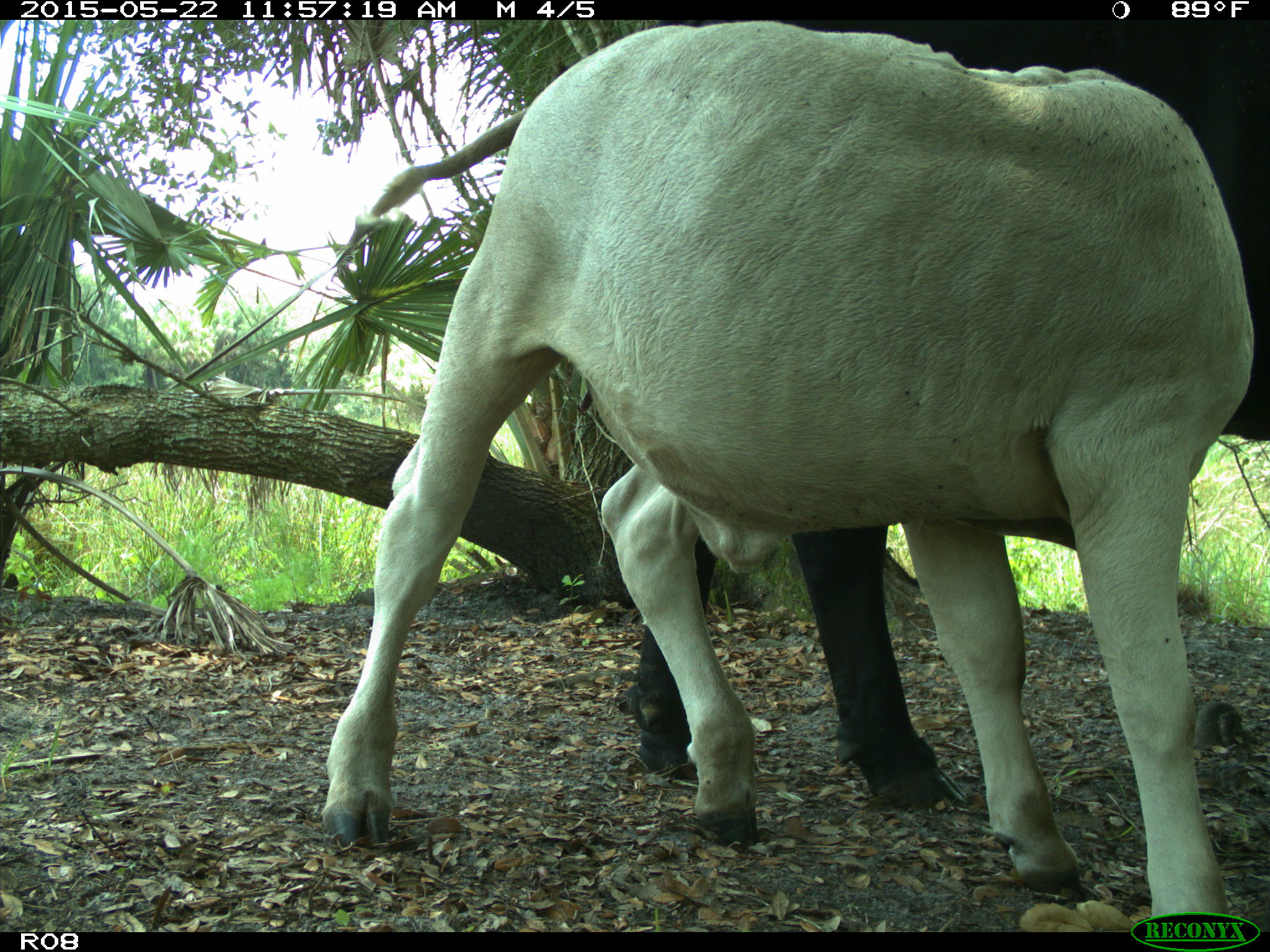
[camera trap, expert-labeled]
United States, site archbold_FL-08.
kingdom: Animalia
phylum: Chordata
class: Mammalia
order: Artiodactyla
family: Bovidae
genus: Bos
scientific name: Bos taurus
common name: domestic cow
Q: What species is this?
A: Bos taurus (domestic cow).